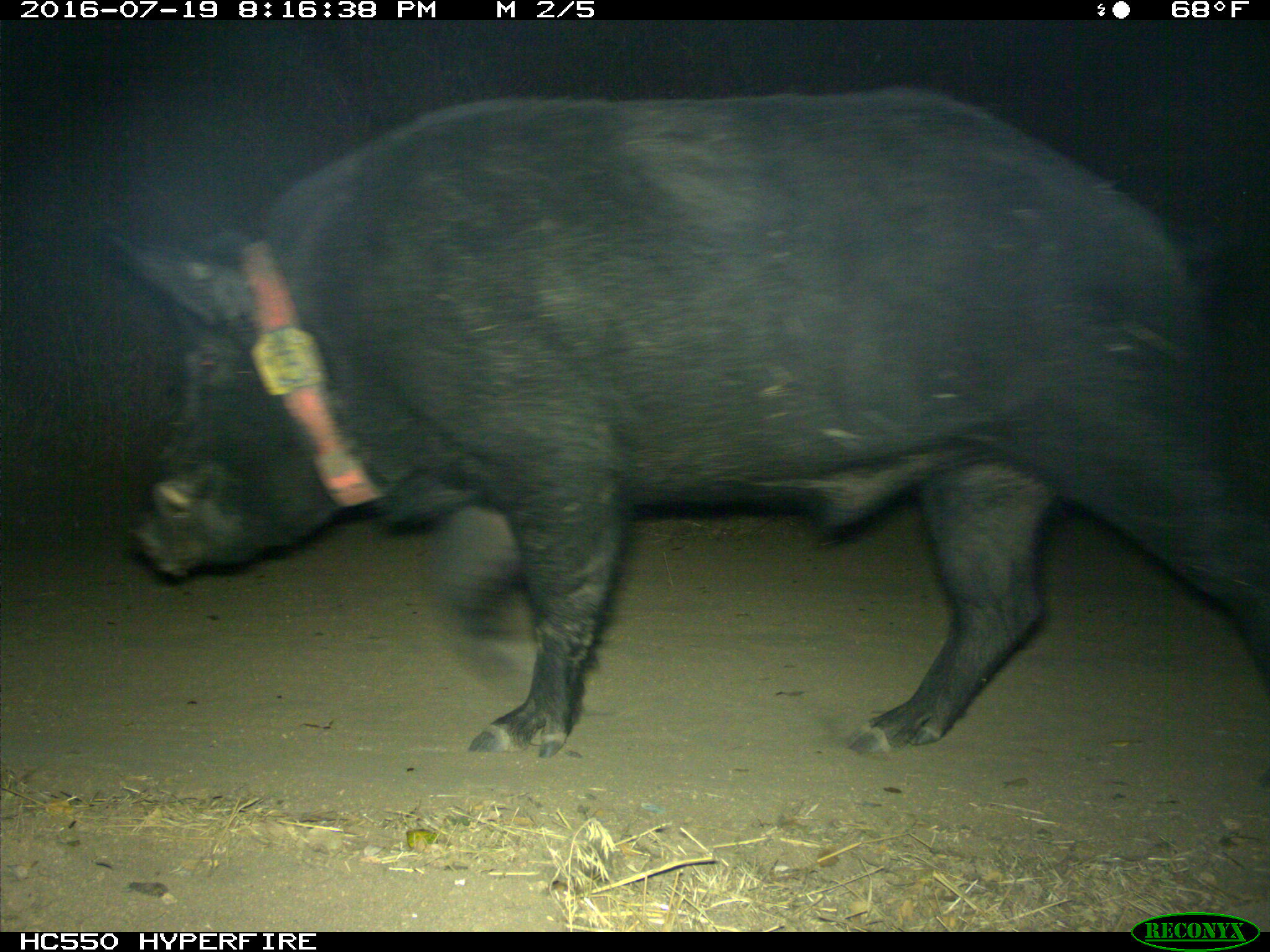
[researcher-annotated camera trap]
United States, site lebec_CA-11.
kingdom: Animalia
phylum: Chordata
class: Mammalia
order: Artiodactyla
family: Suidae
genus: Sus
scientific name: Sus scrofa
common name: wild boar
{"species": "Sus scrofa (wild boar)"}